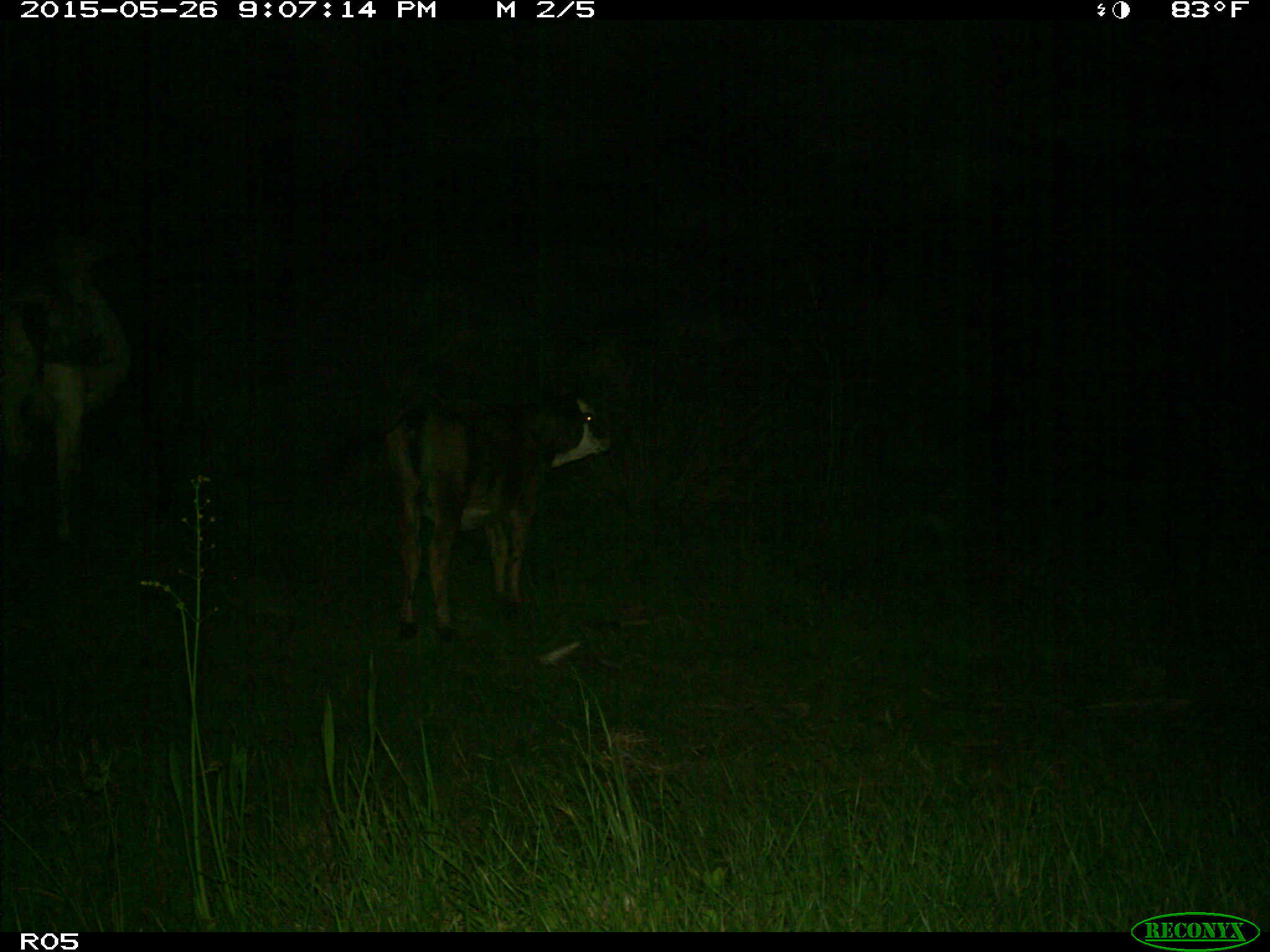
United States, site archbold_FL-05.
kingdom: Animalia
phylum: Chordata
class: Mammalia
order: Artiodactyla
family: Bovidae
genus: Bos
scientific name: Bos taurus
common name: domestic cow